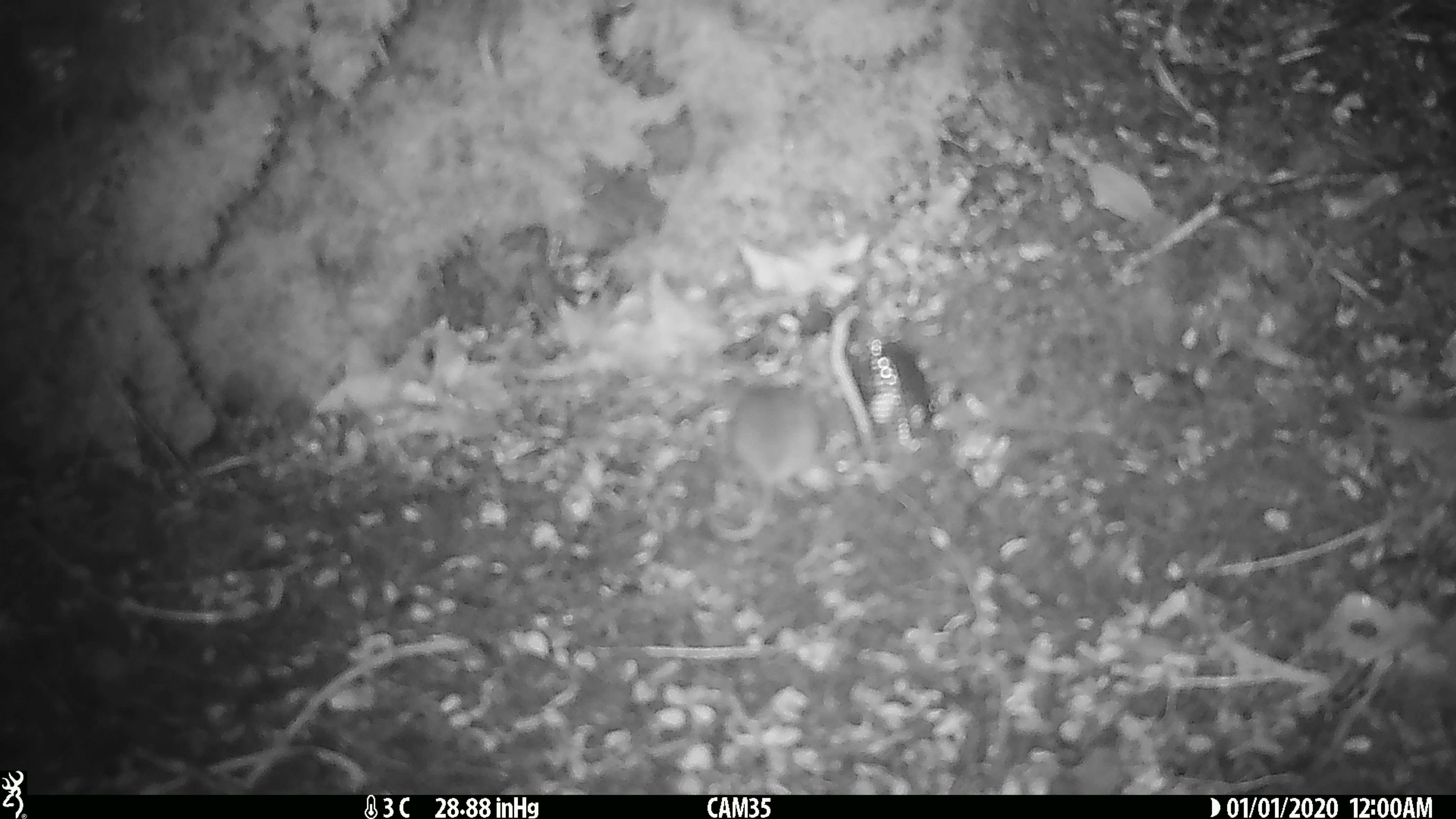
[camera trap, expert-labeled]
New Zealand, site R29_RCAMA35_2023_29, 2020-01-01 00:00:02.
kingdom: Animalia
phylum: Chordata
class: Mammalia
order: Rodentia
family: Muridae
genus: Mus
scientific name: Mus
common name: mouse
Mouse (Mus).